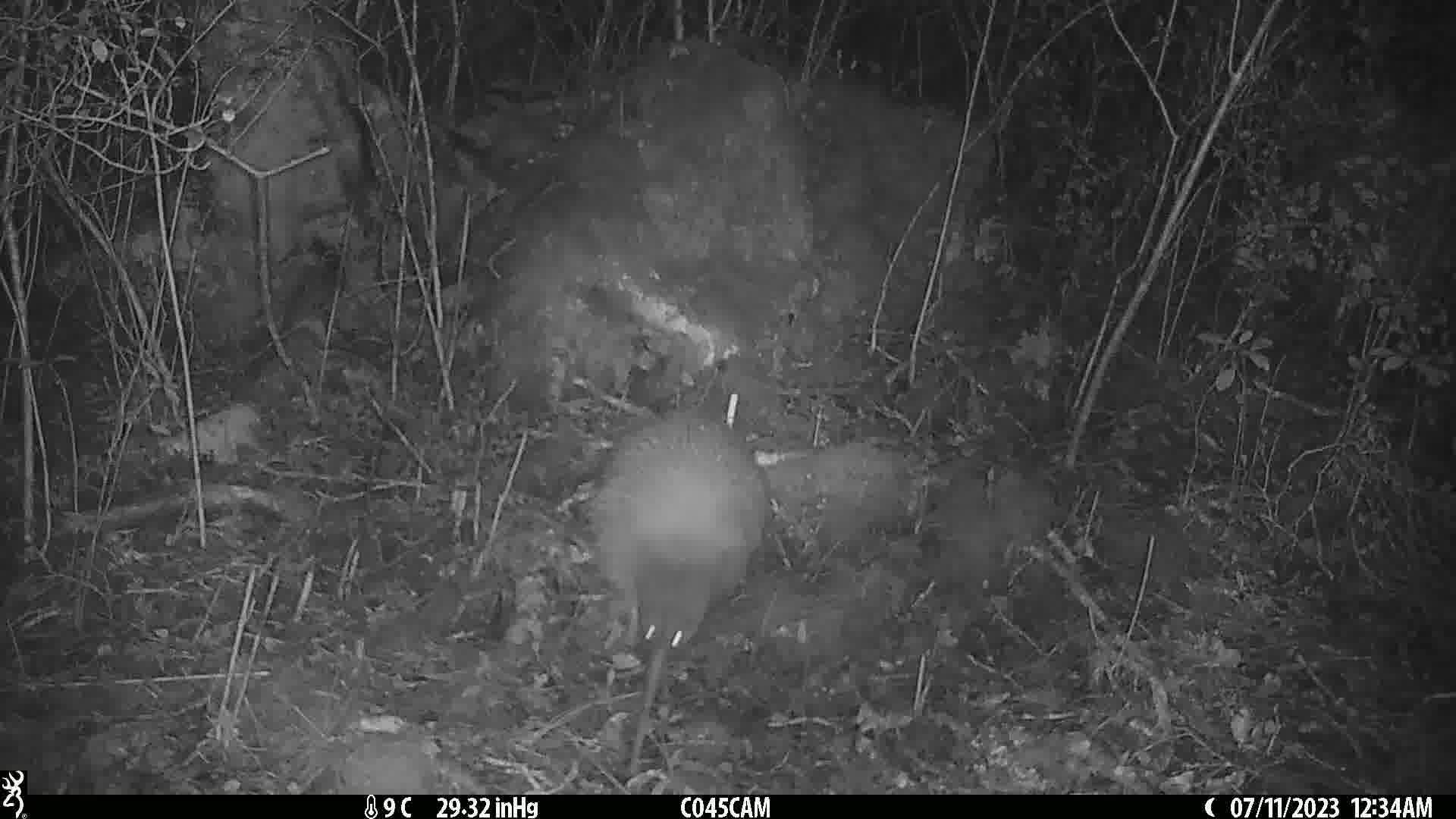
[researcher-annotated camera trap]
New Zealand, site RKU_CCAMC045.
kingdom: Animalia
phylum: Chordata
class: Aves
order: Apterygiformes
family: Apterygidae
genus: Apteryx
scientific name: Apteryx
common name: kiwi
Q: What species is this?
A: Kiwi (Apteryx).